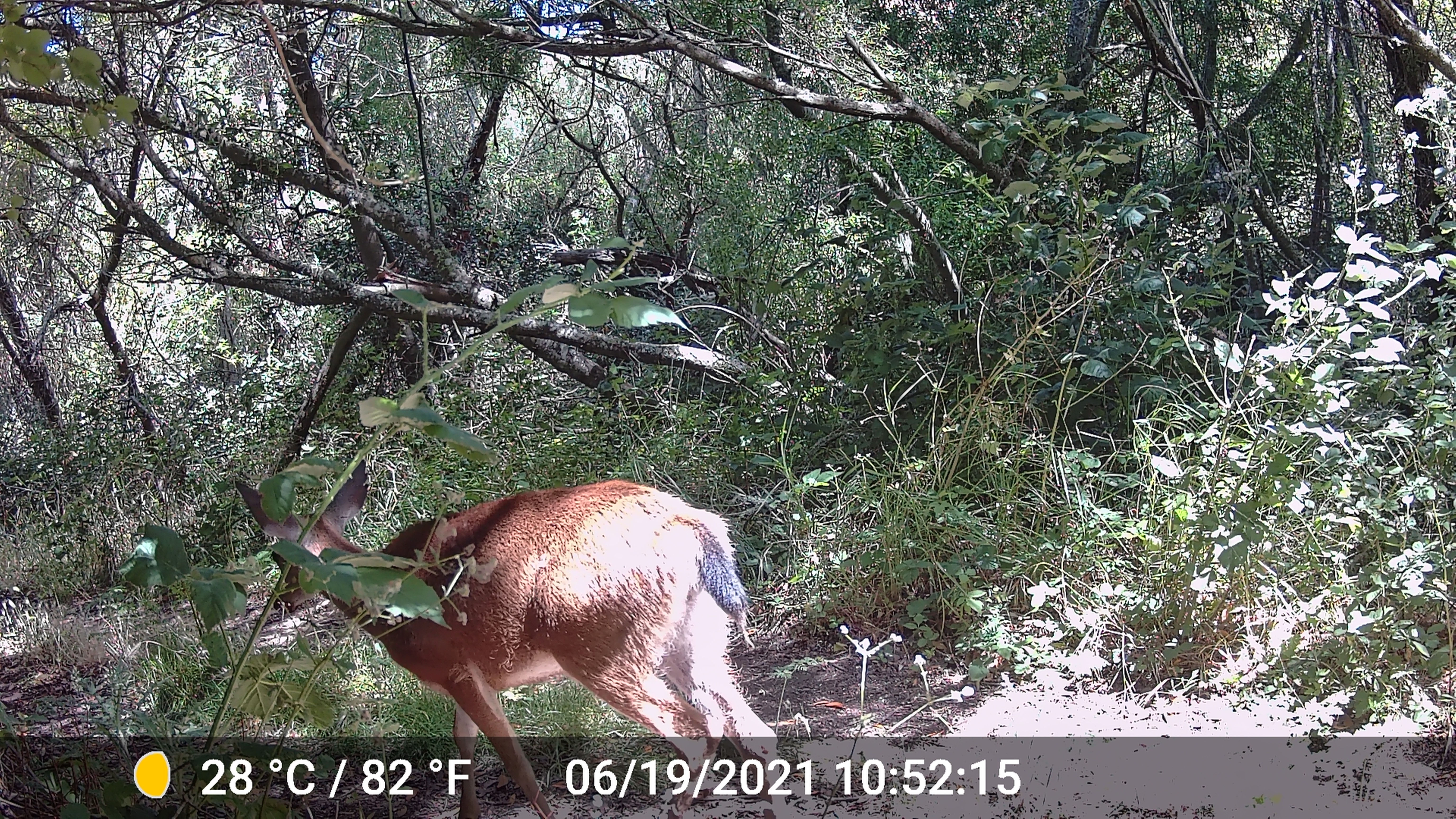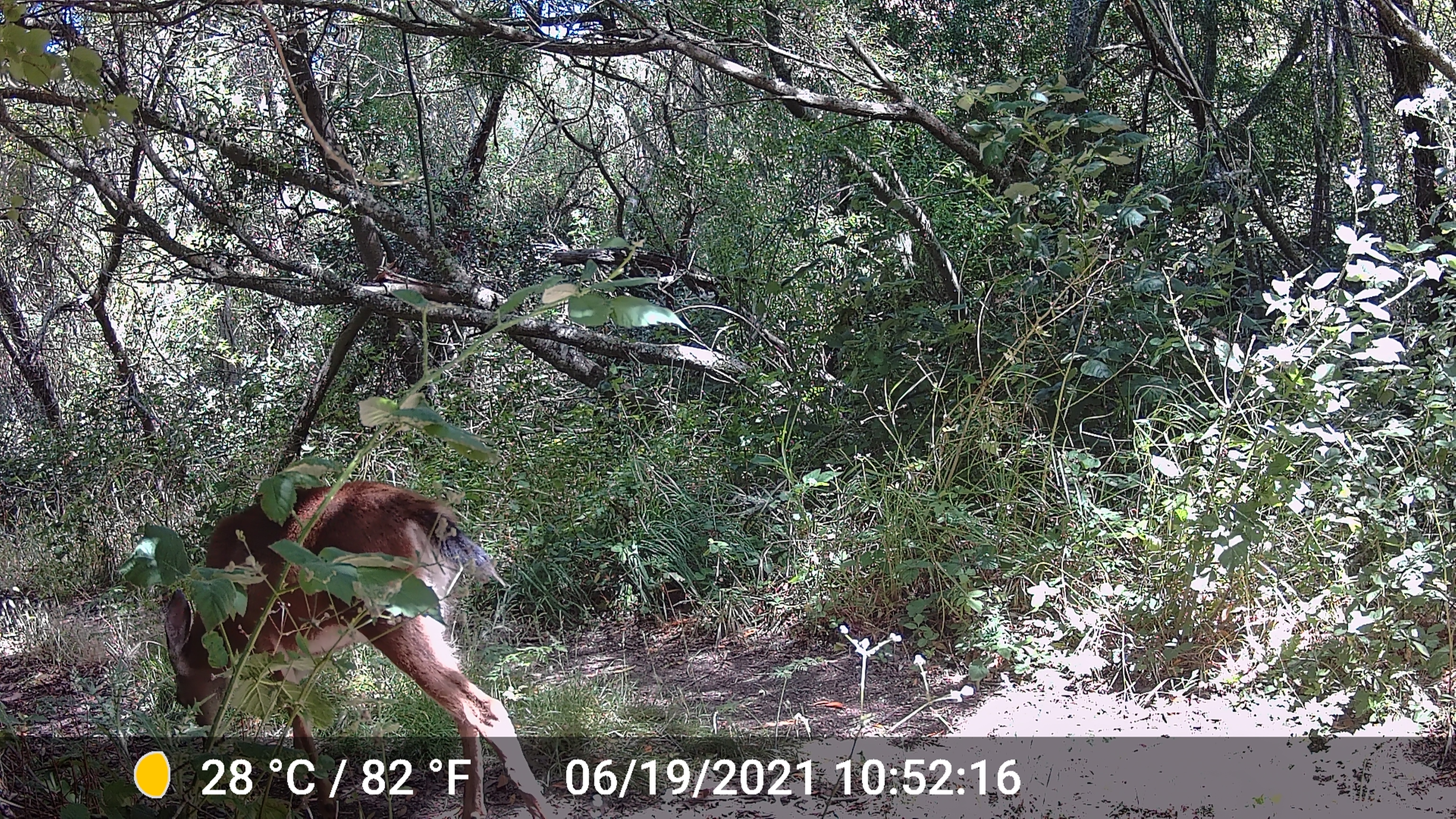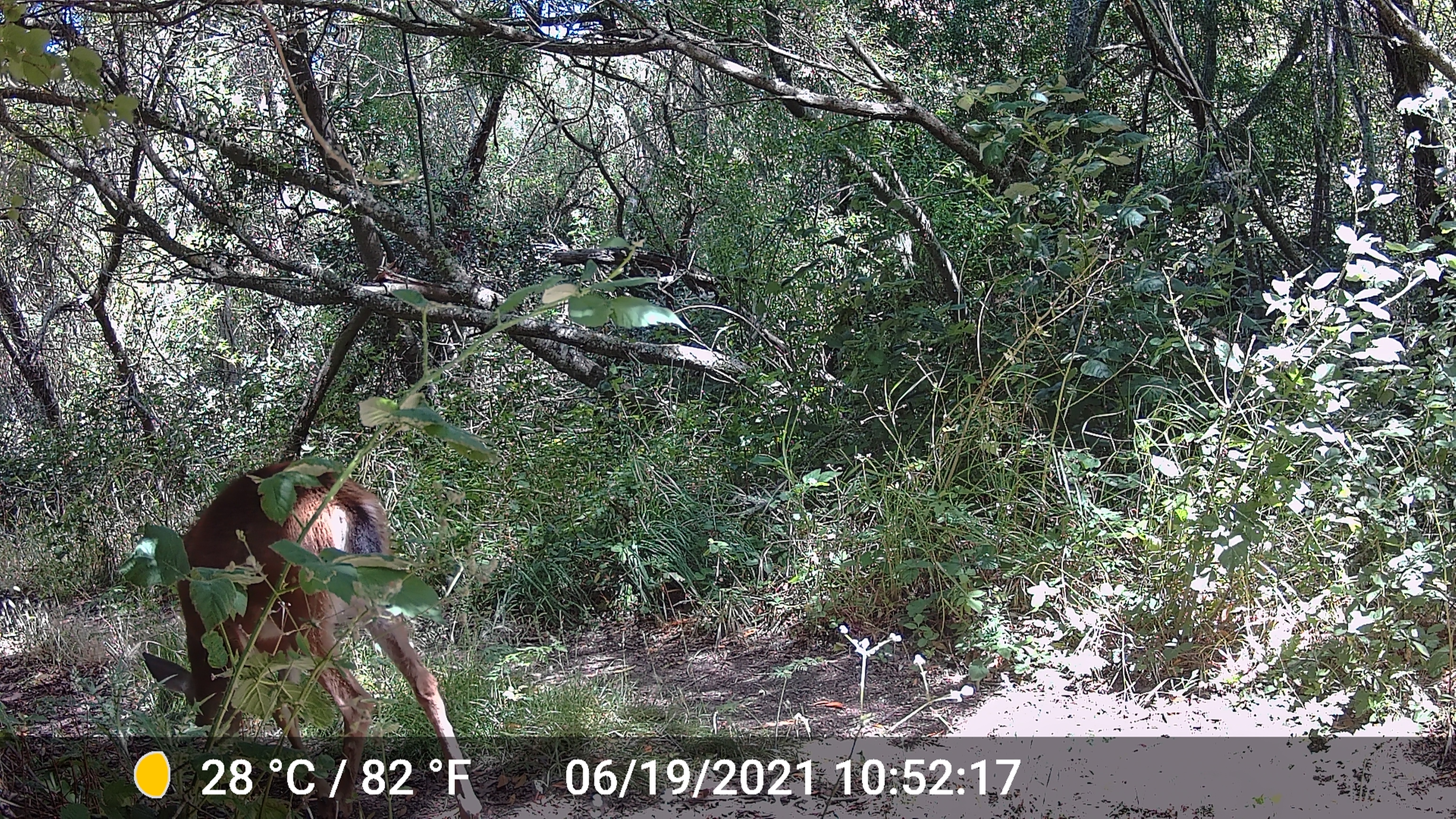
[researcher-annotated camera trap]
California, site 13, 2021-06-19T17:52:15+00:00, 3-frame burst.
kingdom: Animalia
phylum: Chordata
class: Mammalia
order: Artiodactyla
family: Cervidae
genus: Odocoileus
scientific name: Odocoileus hemionus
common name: mule deer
Mule deer (Odocoileus hemionus).